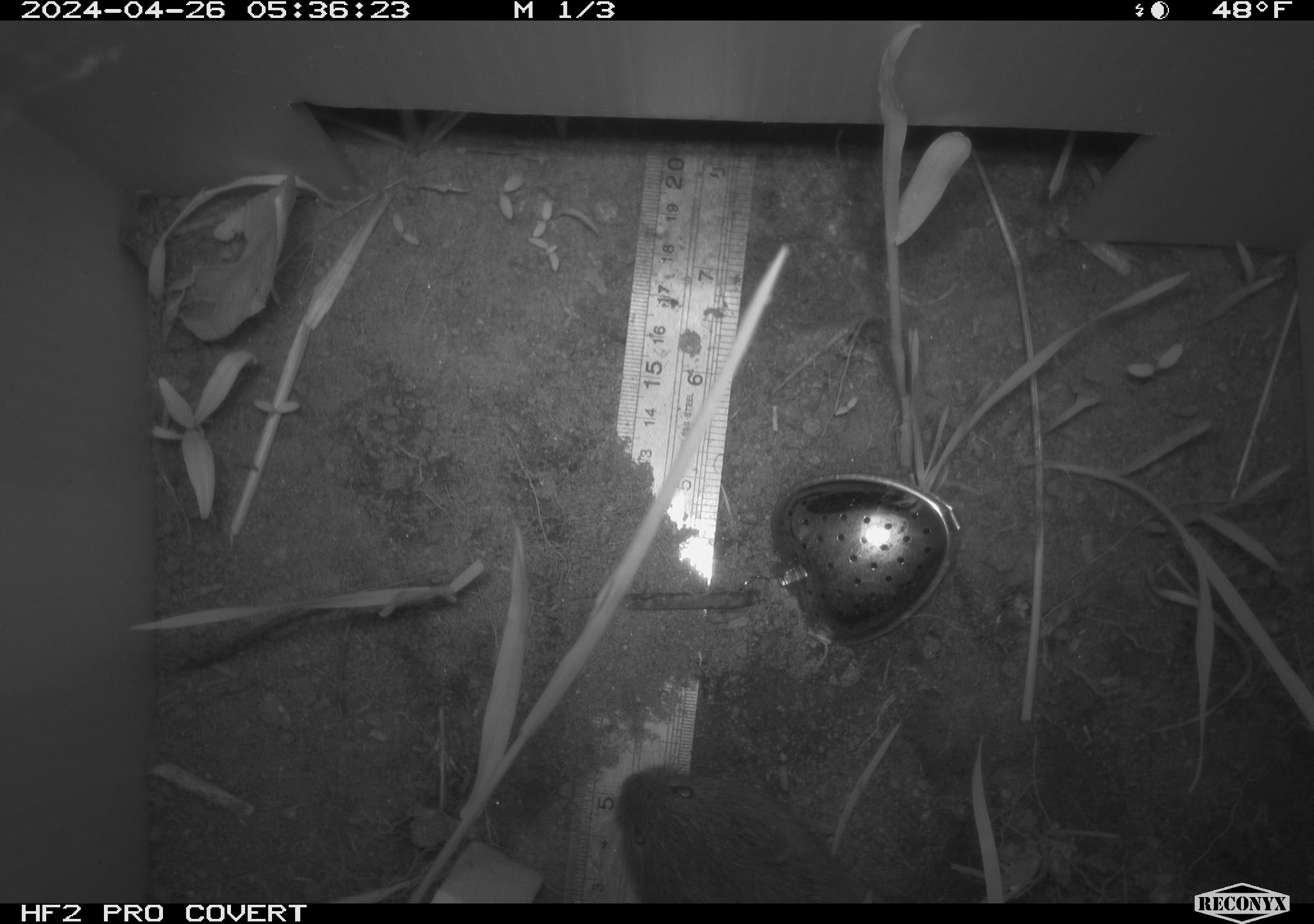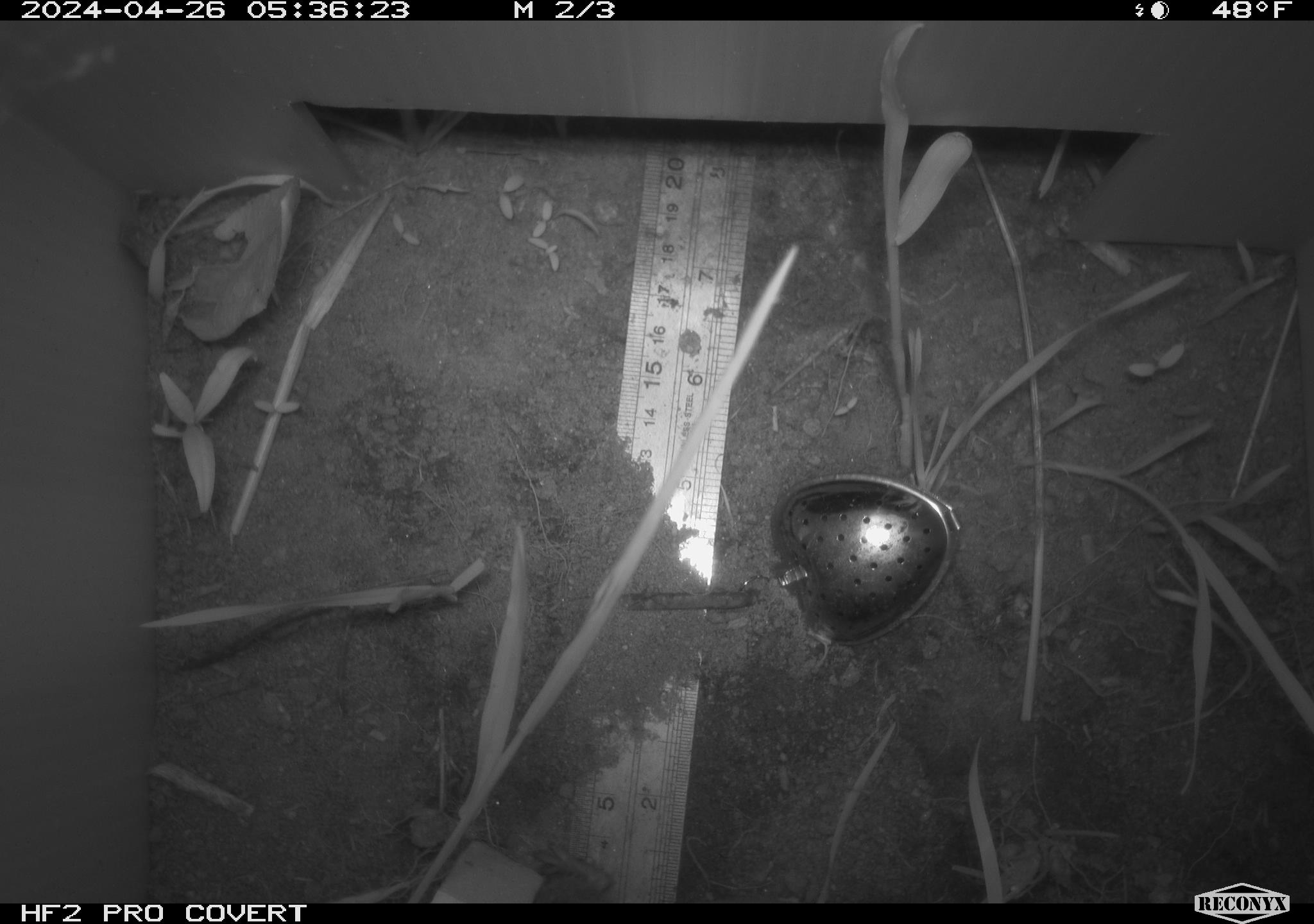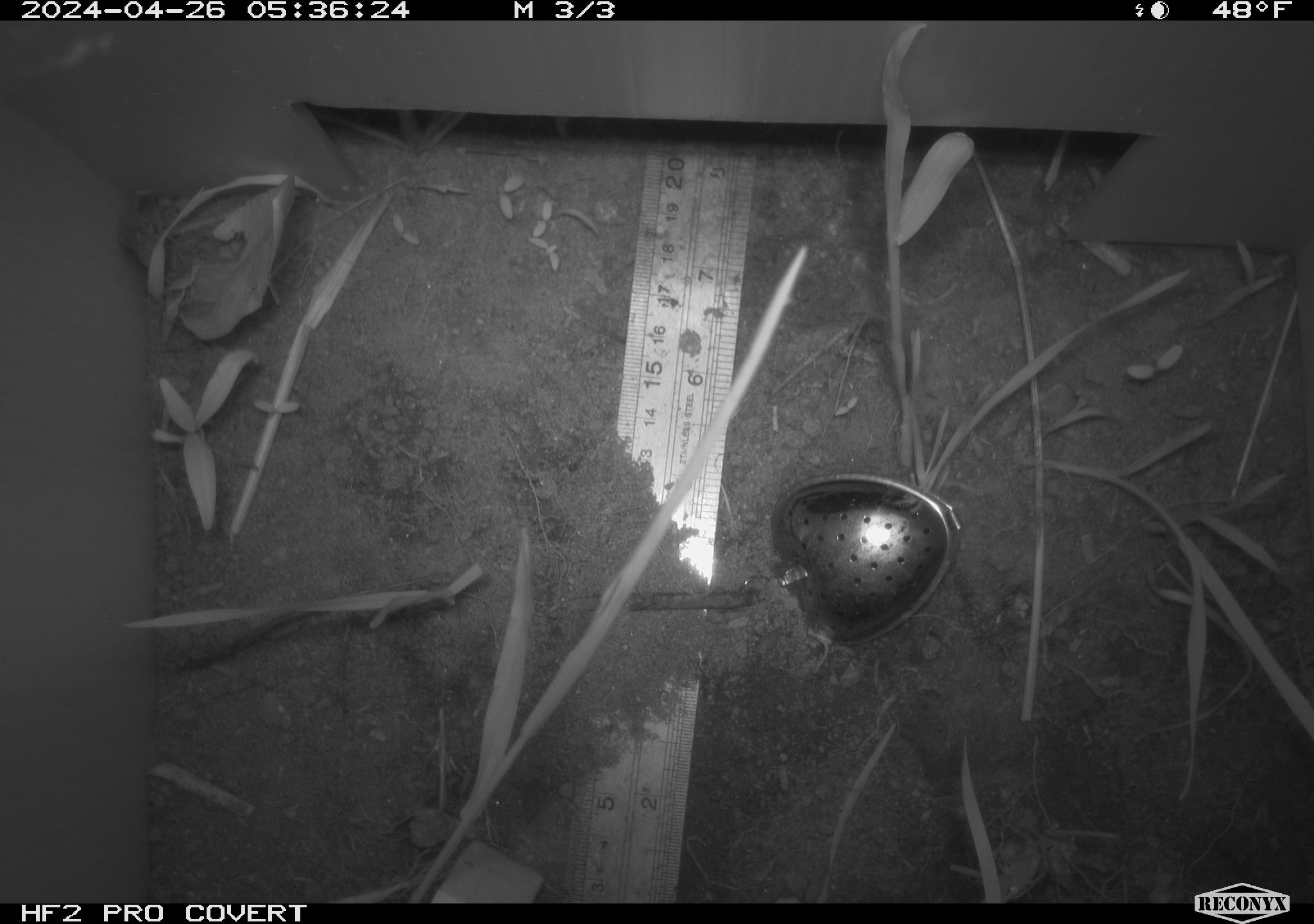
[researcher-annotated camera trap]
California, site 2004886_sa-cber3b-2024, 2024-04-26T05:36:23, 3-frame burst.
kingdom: Animalia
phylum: Chordata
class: Mammalia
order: Rodentia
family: Cricetidae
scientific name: Arvicolinae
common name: voles, lemmings, and muskrats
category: arvicolinae subfamily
Arvicolinae subfamily (voles, lemmings, and muskrats) (Arvicolinae).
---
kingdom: Animalia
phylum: Chordata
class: Mammalia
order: Rodentia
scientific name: Rodentia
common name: mouse species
Mouse species (Rodentia).